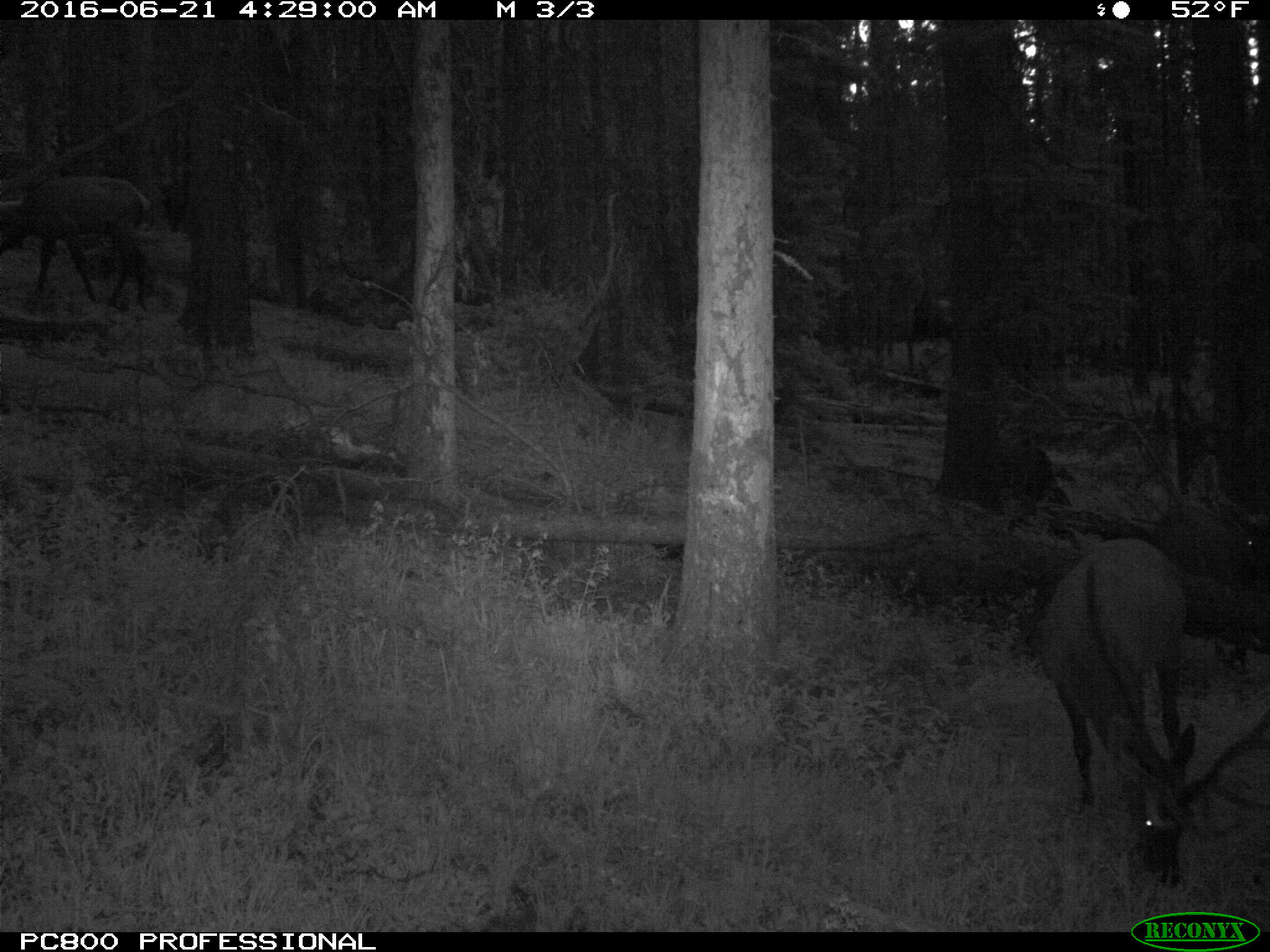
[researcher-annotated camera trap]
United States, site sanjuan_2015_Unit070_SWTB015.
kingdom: Animalia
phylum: Chordata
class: Mammalia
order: Artiodactyla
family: Cervidae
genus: Cervus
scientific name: Cervus elaphus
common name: red deer